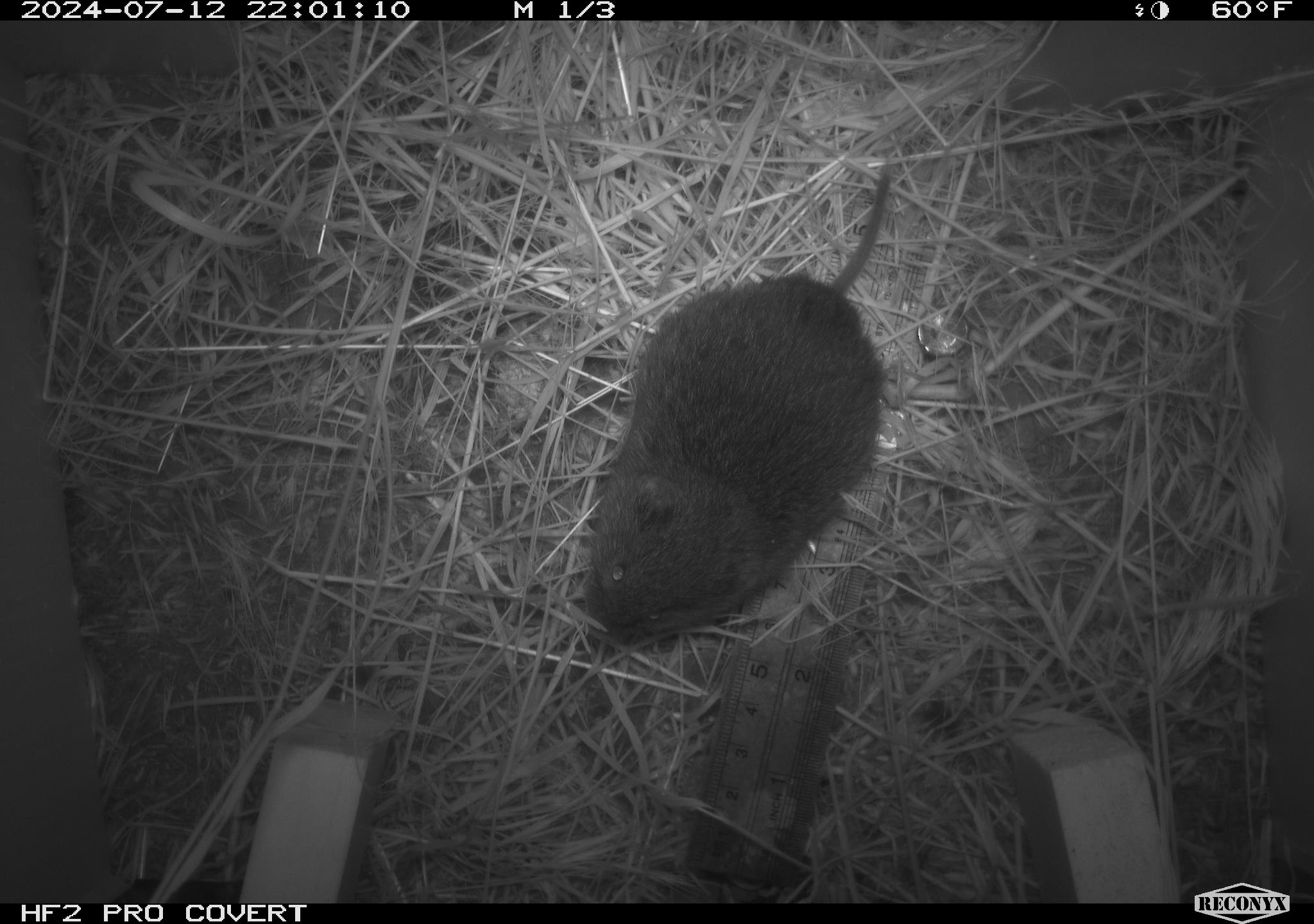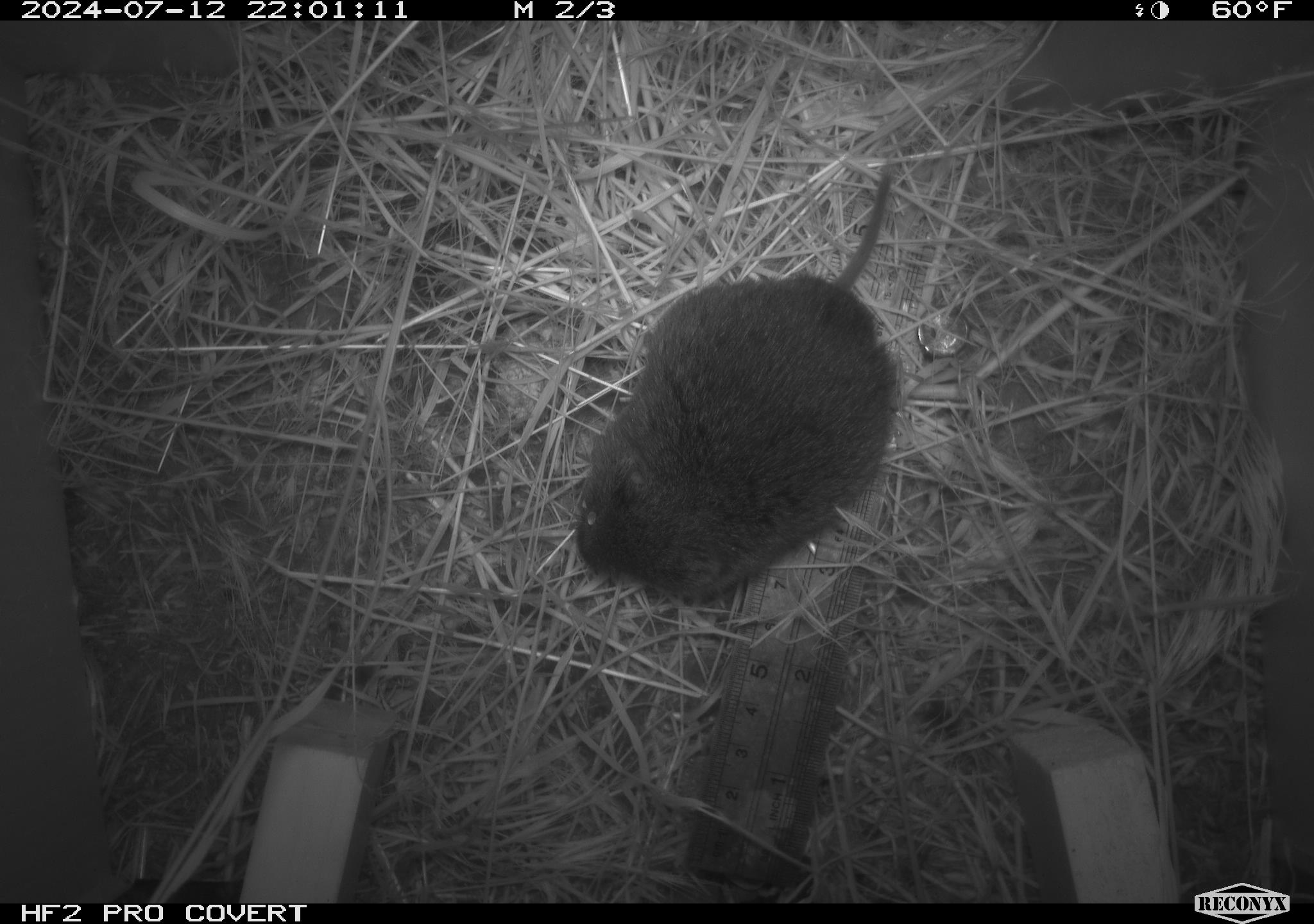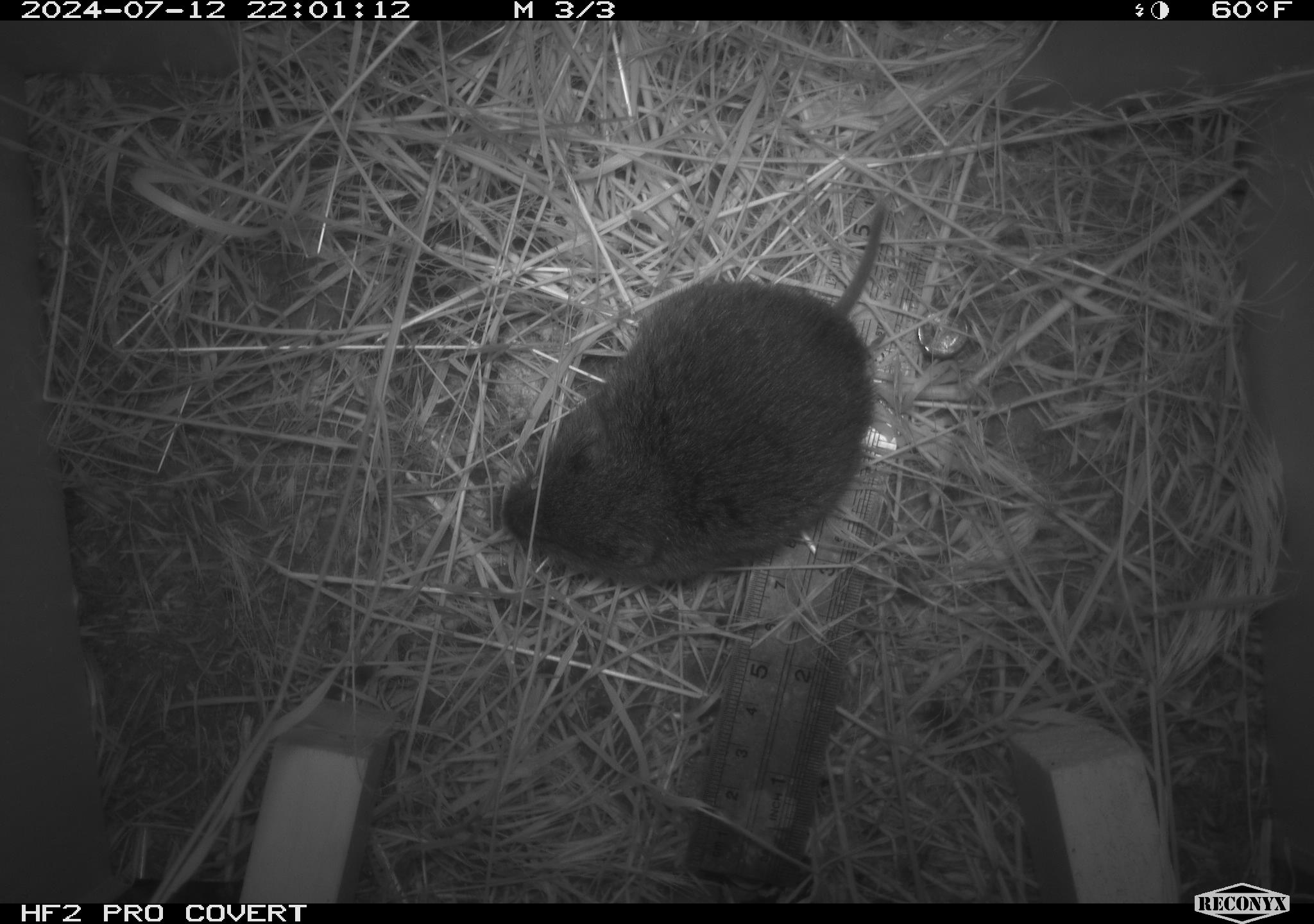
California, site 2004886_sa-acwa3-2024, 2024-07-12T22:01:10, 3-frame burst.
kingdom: Animalia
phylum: Chordata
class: Mammalia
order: Rodentia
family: Cricetidae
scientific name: Arvicolinae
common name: voles, lemmings, and muskrats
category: arvicolinae subfamily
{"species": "arvicolinae subfamily (voles, lemmings, and muskrats) (Arvicolinae)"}